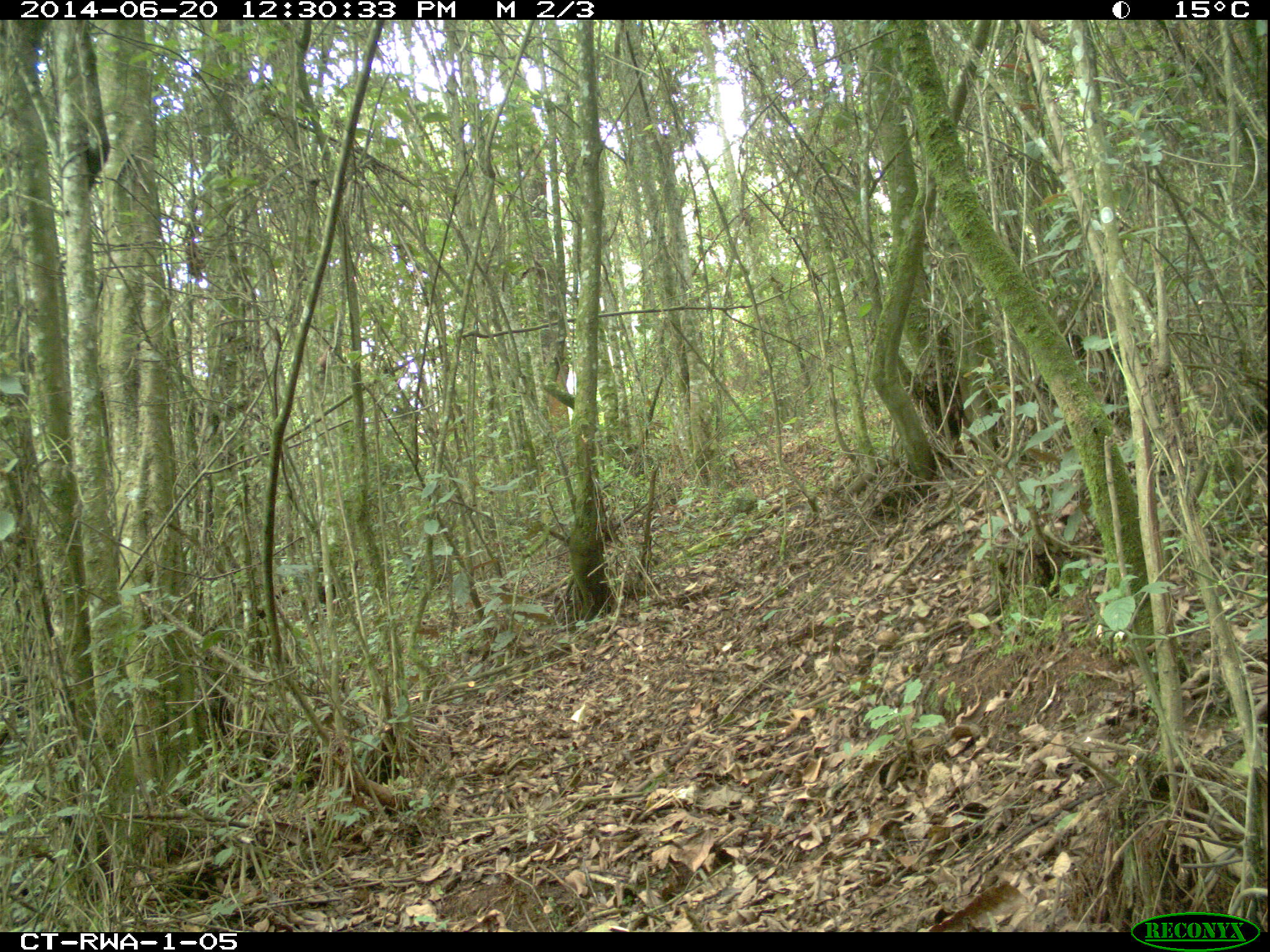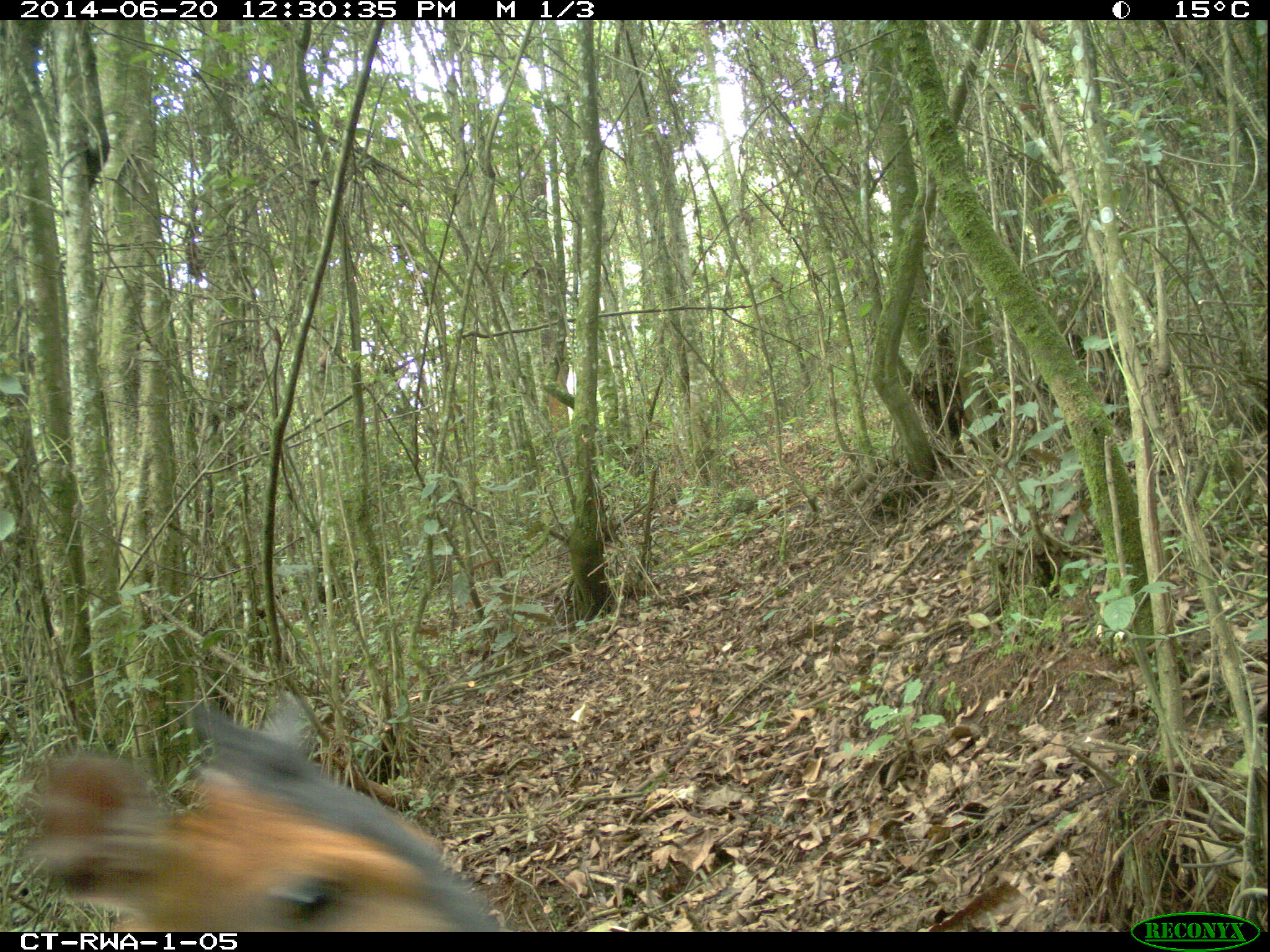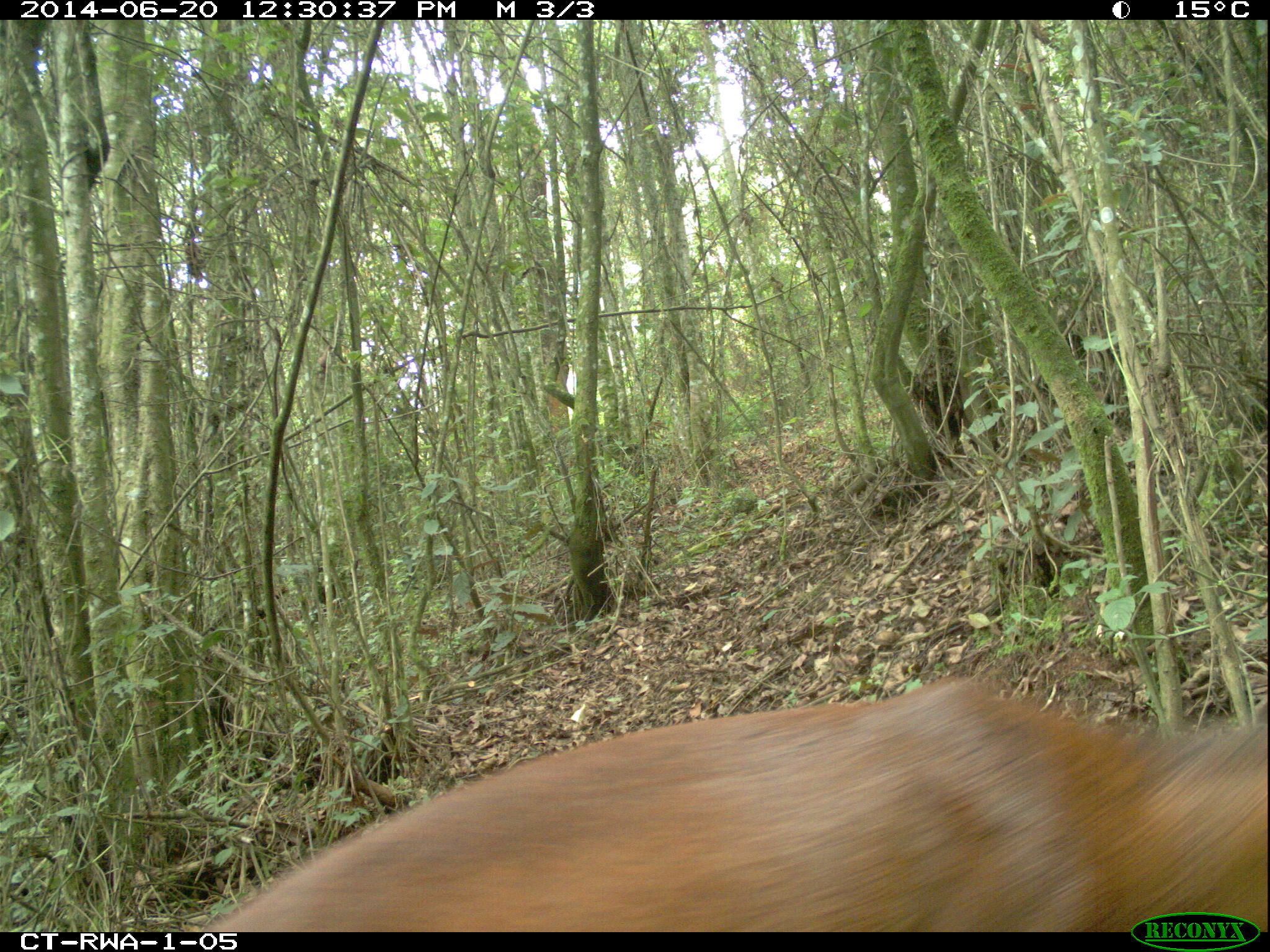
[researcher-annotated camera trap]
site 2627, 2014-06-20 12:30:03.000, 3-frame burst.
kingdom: Animalia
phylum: Chordata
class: Mammalia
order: Artiodactyla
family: Bovidae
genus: Cephalophus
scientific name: Cephalophus nigrifrons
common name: black-fronted duiker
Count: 1.